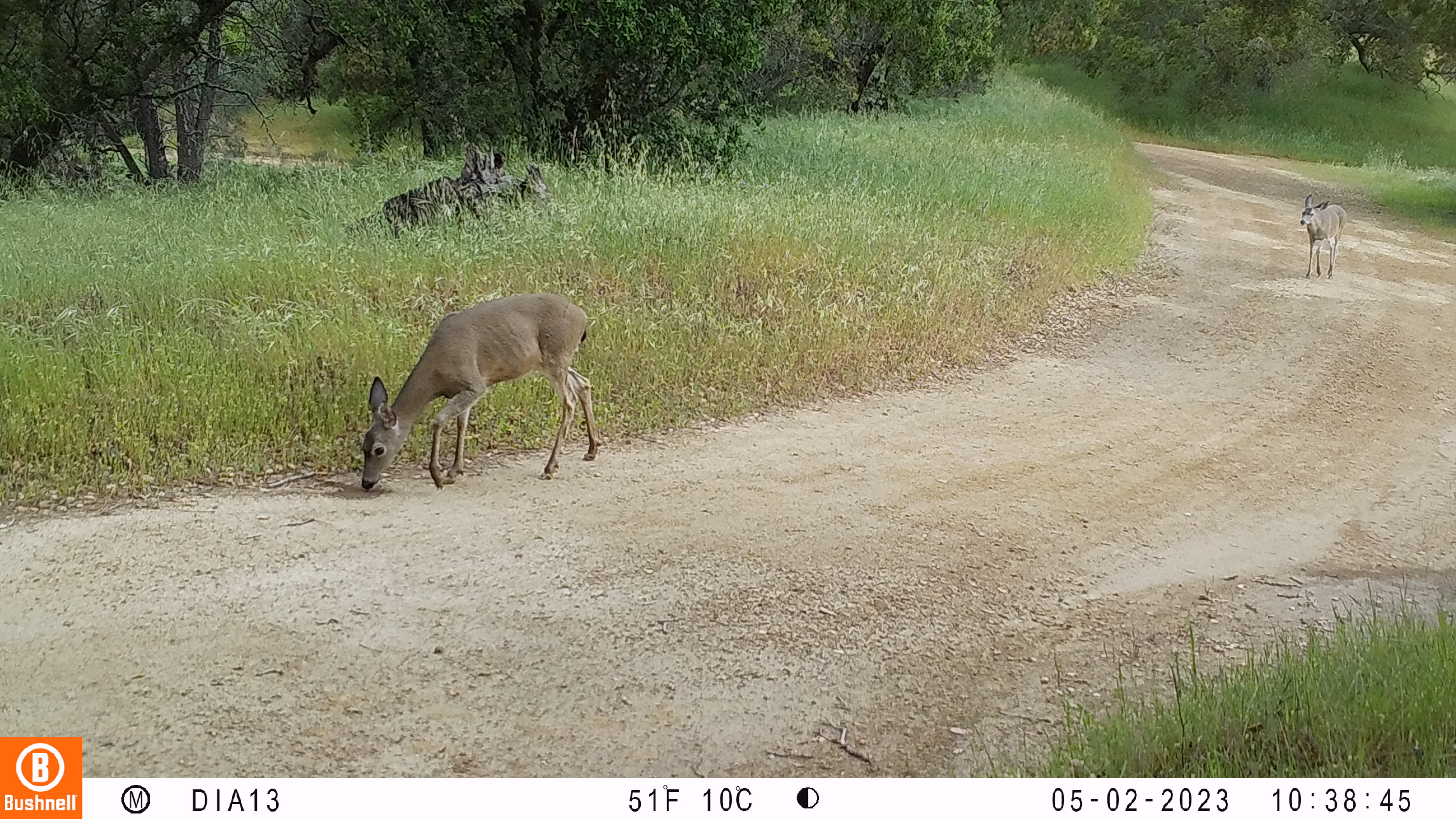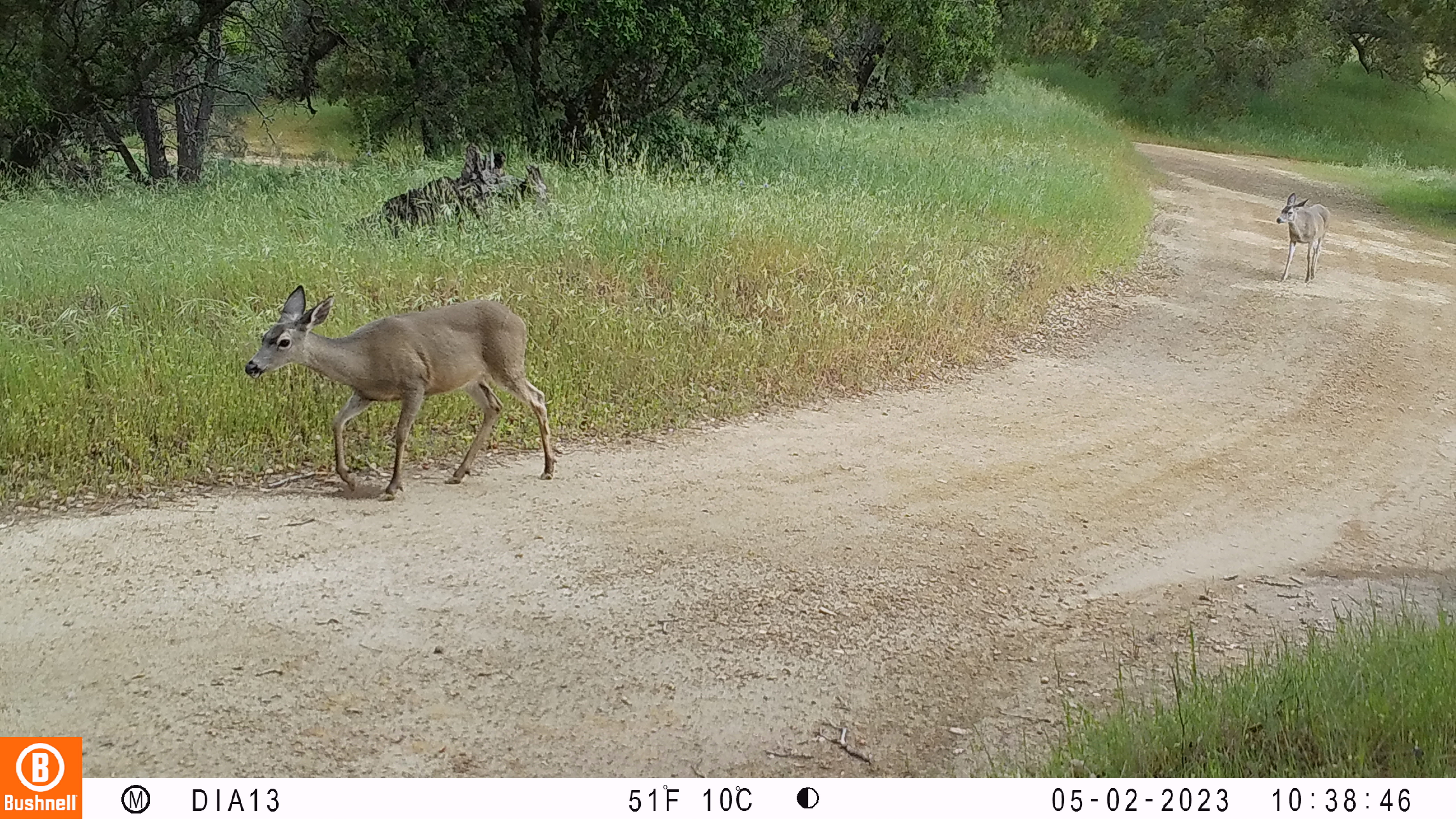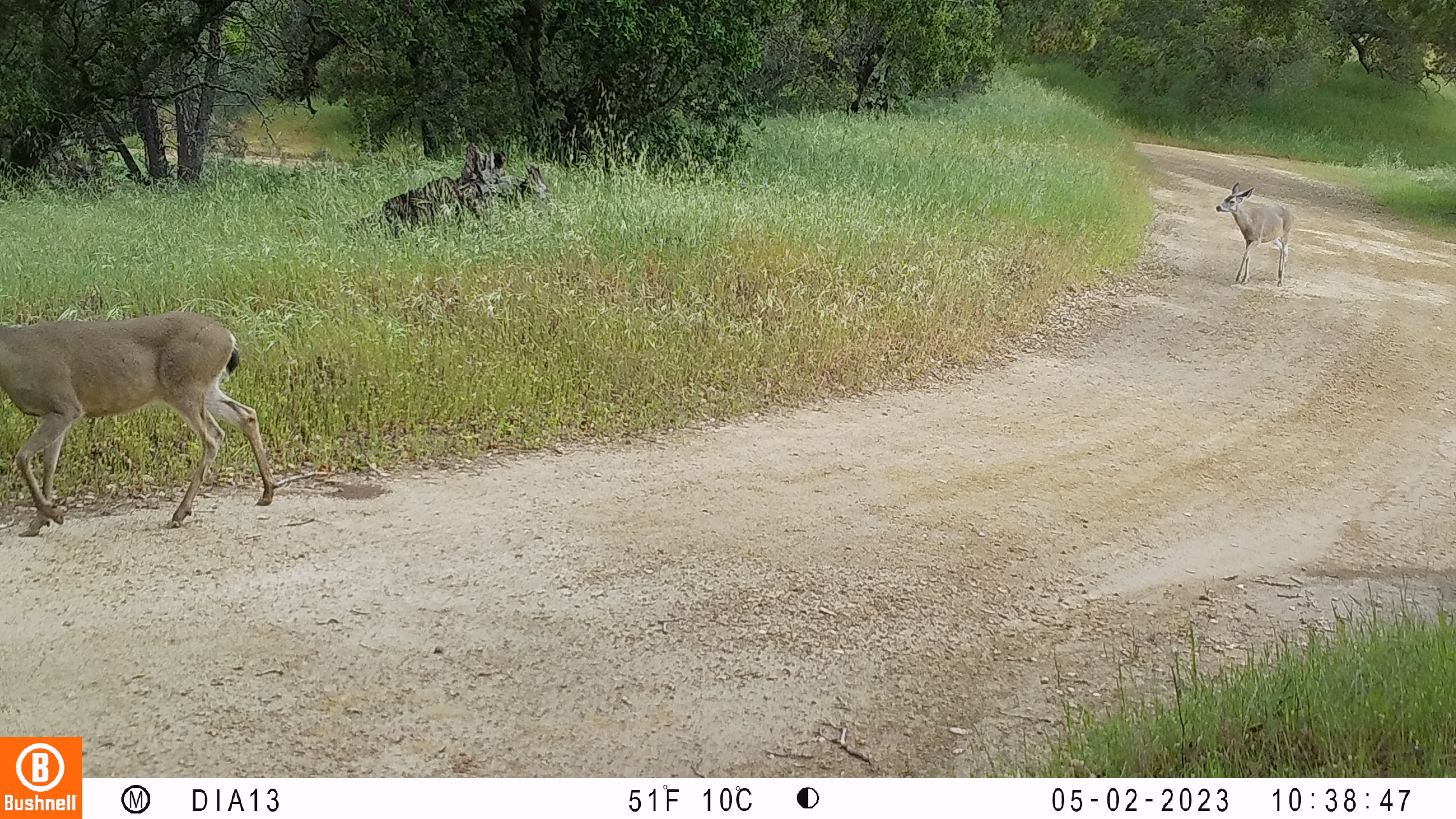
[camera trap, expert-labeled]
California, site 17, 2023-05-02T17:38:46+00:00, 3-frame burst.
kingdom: Animalia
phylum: Chordata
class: Mammalia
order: Artiodactyla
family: Cervidae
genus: Odocoileus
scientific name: Odocoileus hemionus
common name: mule deer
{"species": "mule deer (Odocoileus hemionus)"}